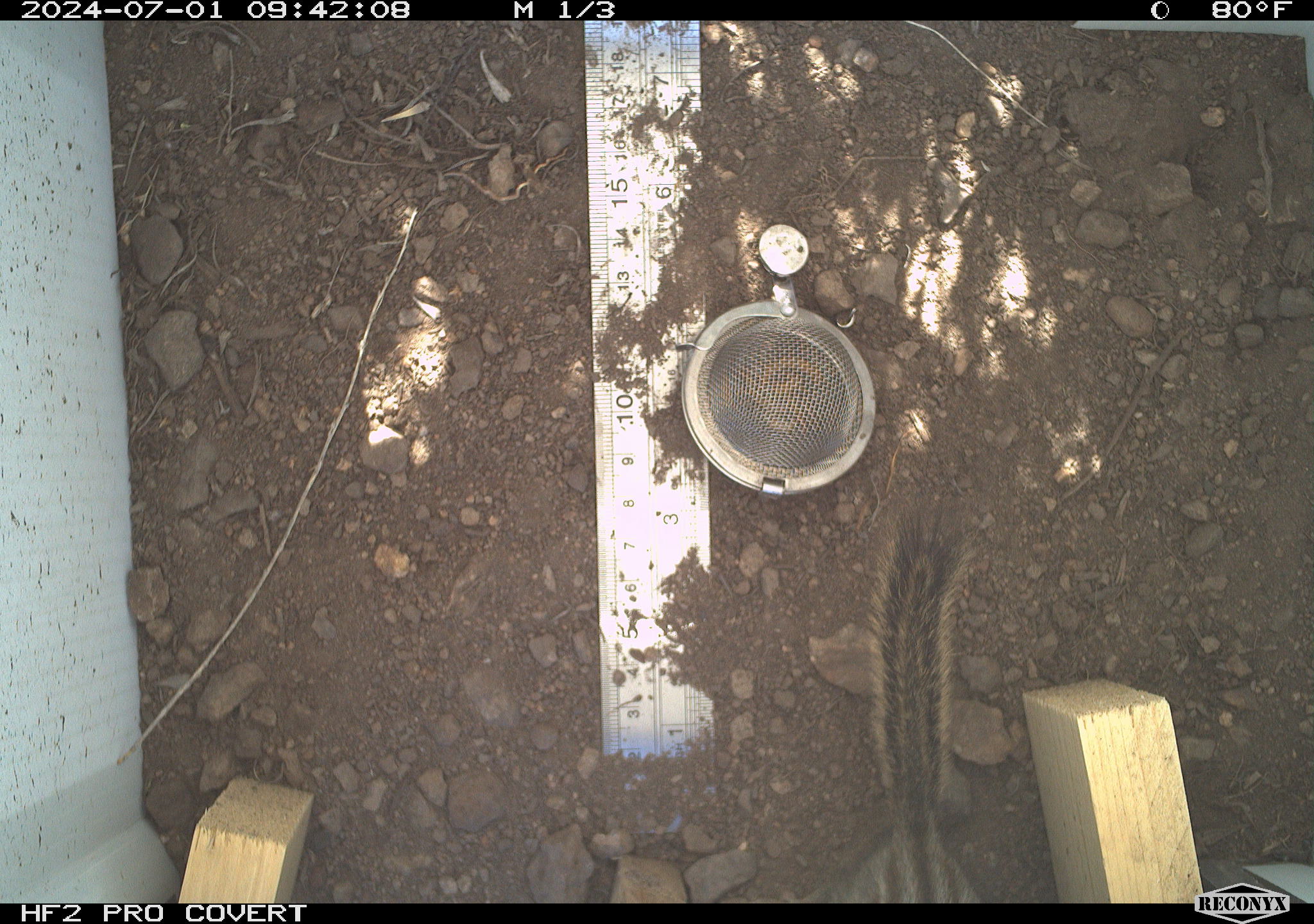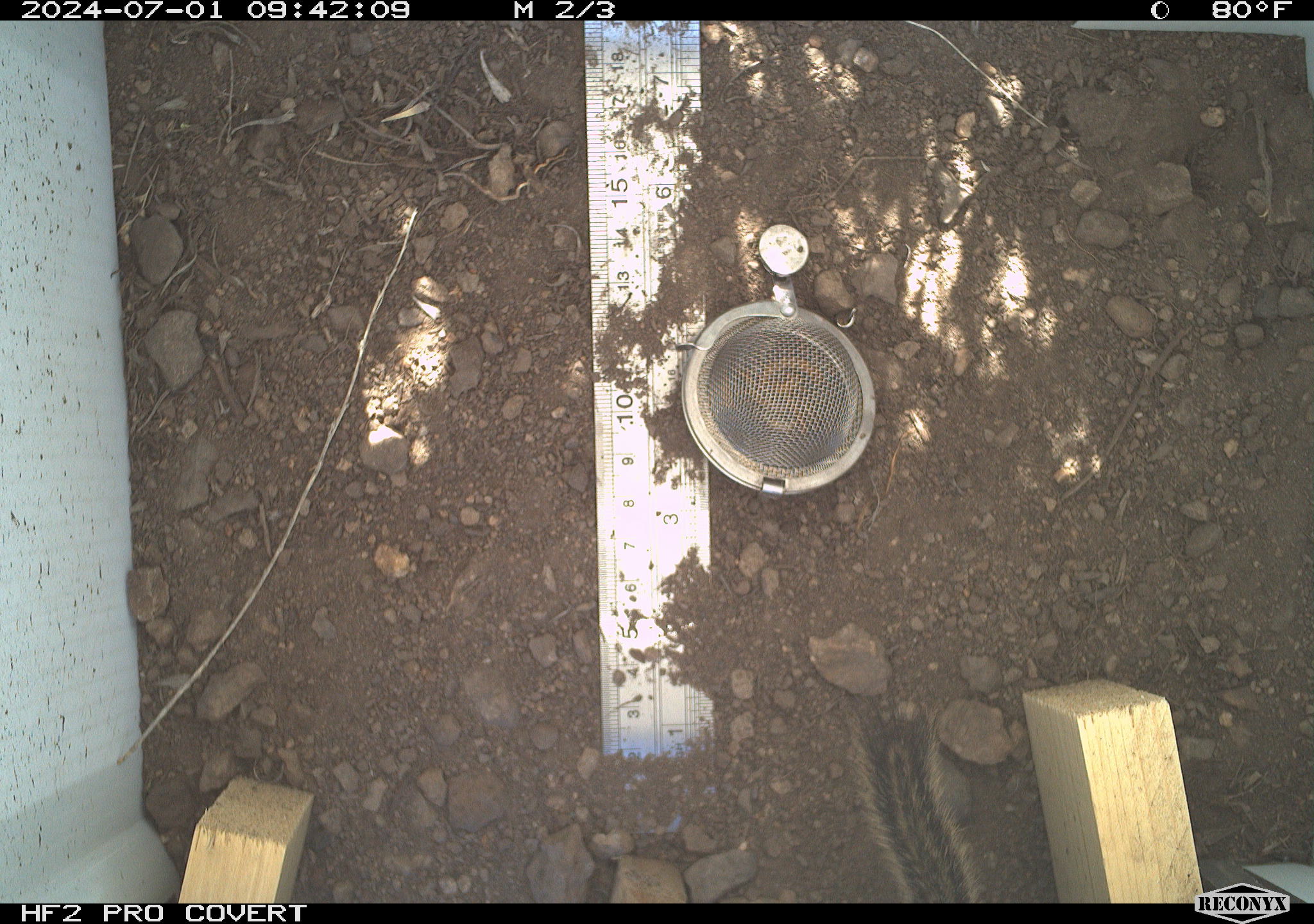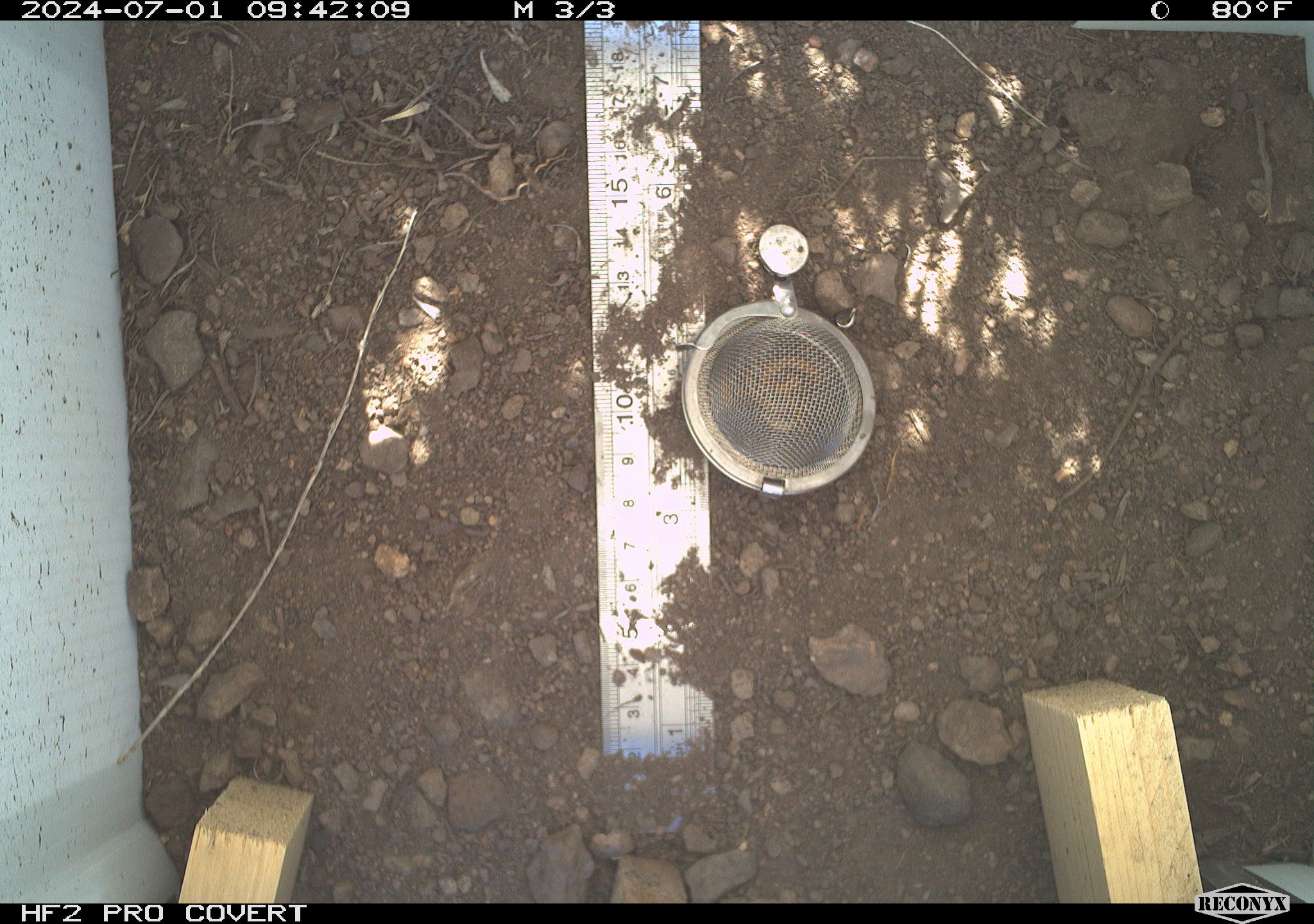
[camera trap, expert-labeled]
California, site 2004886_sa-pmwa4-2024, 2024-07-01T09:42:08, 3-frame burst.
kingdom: Animalia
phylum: Chordata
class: Mammalia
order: Rodentia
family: Sciuridae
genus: Neotamias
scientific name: Neotamias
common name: western chipmunks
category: neotamias species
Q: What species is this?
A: Neotamias species (western chipmunks) (Neotamias).